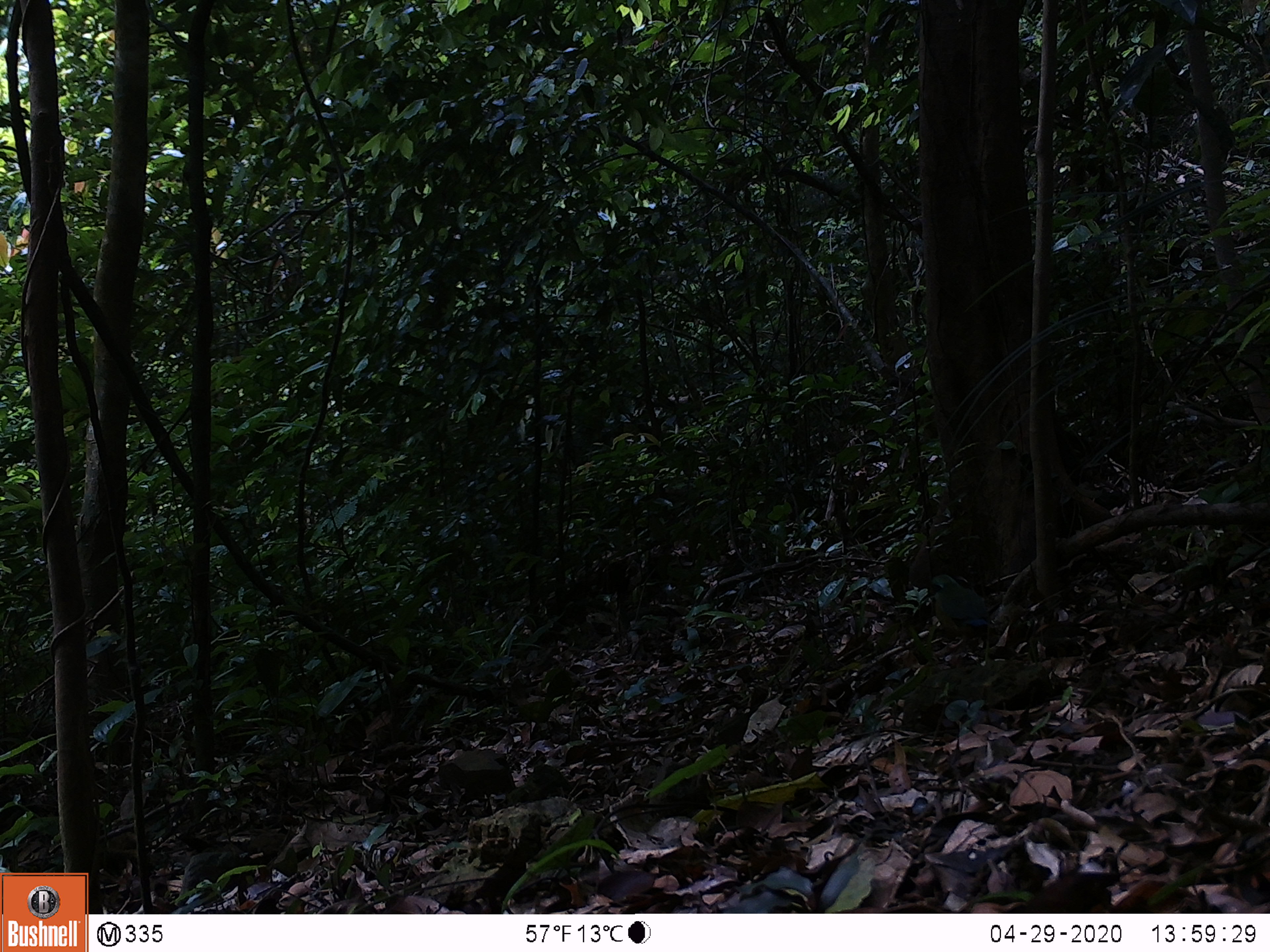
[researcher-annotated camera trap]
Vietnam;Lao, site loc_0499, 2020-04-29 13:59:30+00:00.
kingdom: Animalia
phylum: Chordata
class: Aves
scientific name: Aves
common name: bird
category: unidentified bird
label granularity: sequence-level